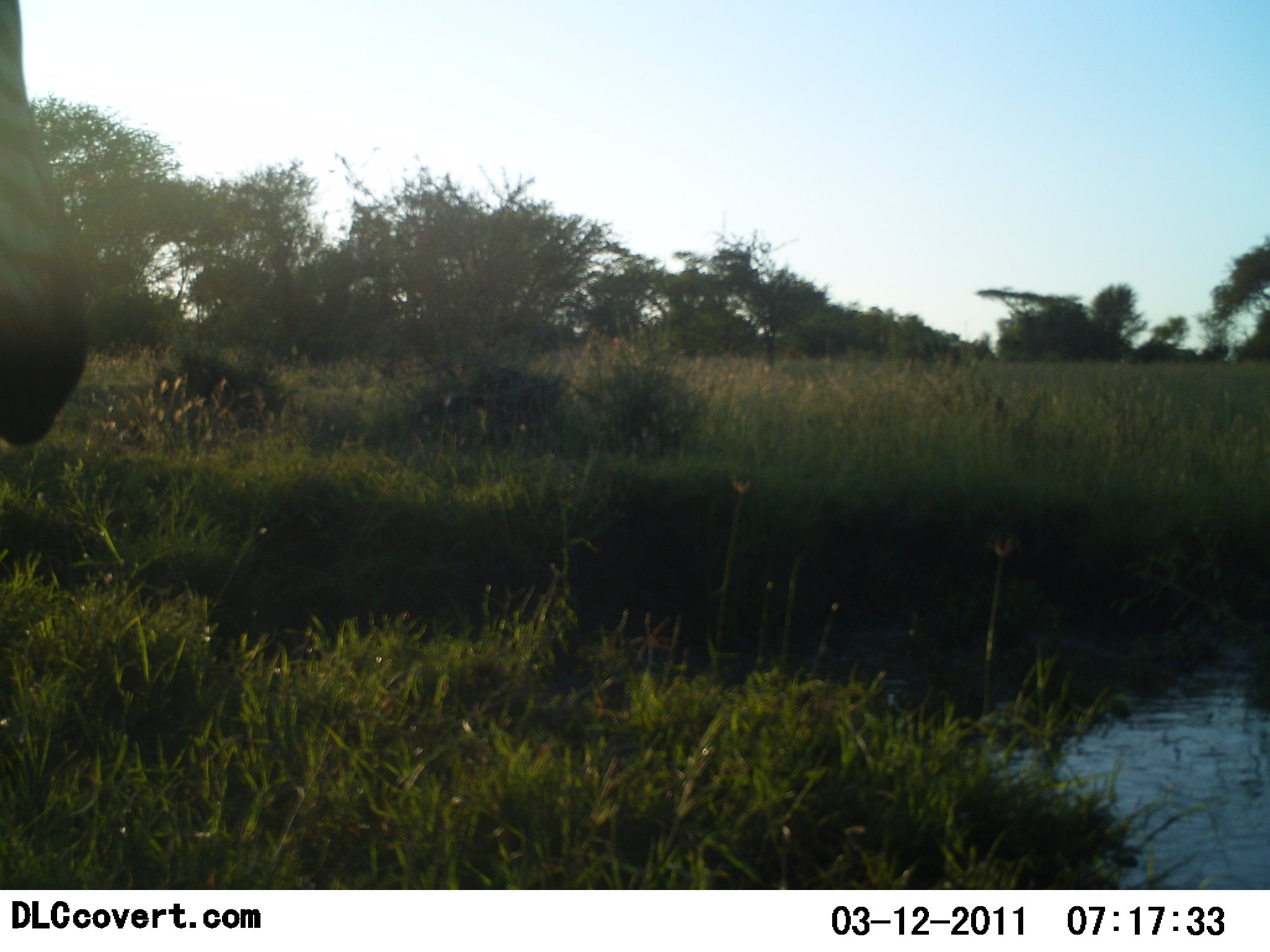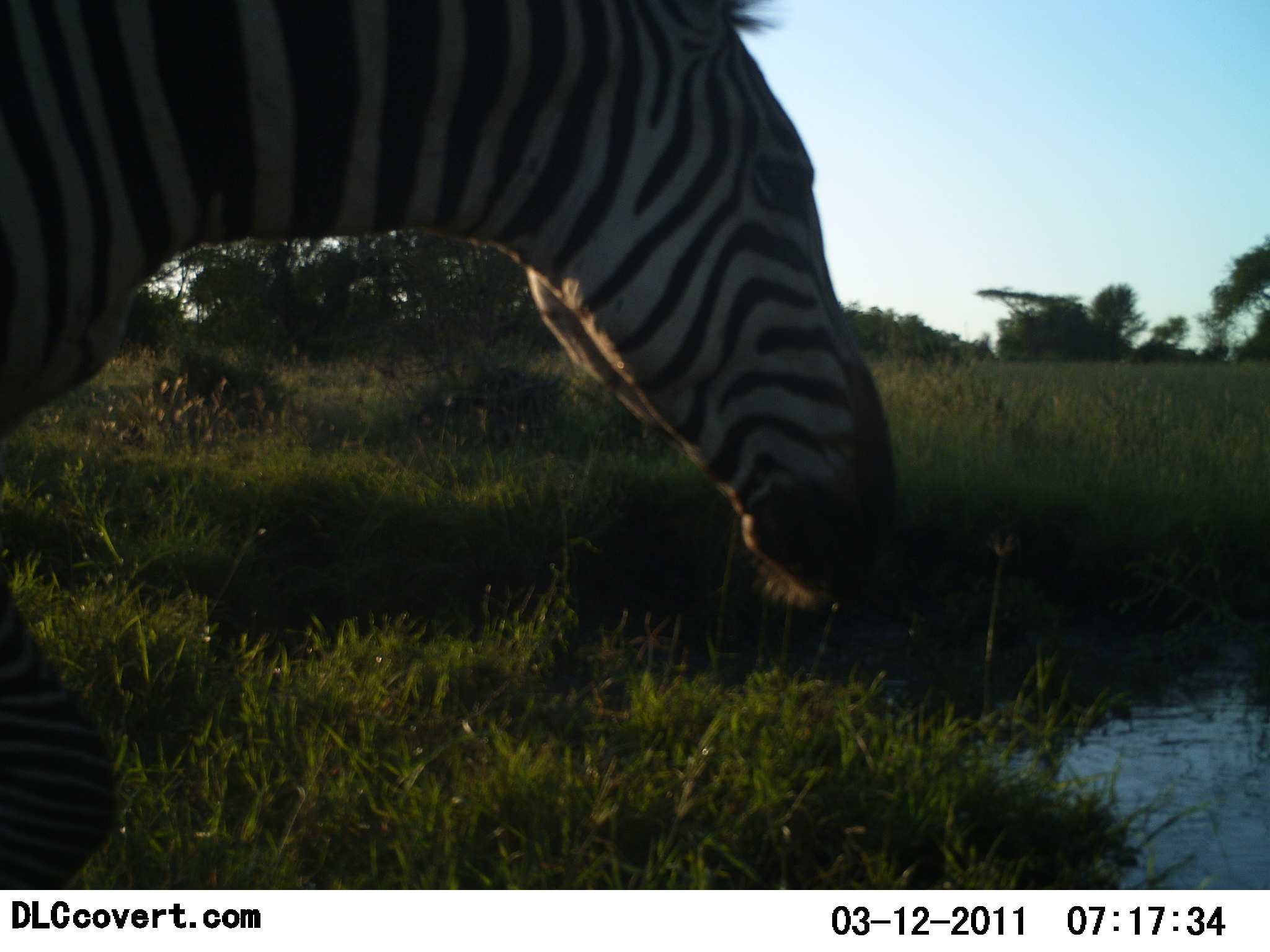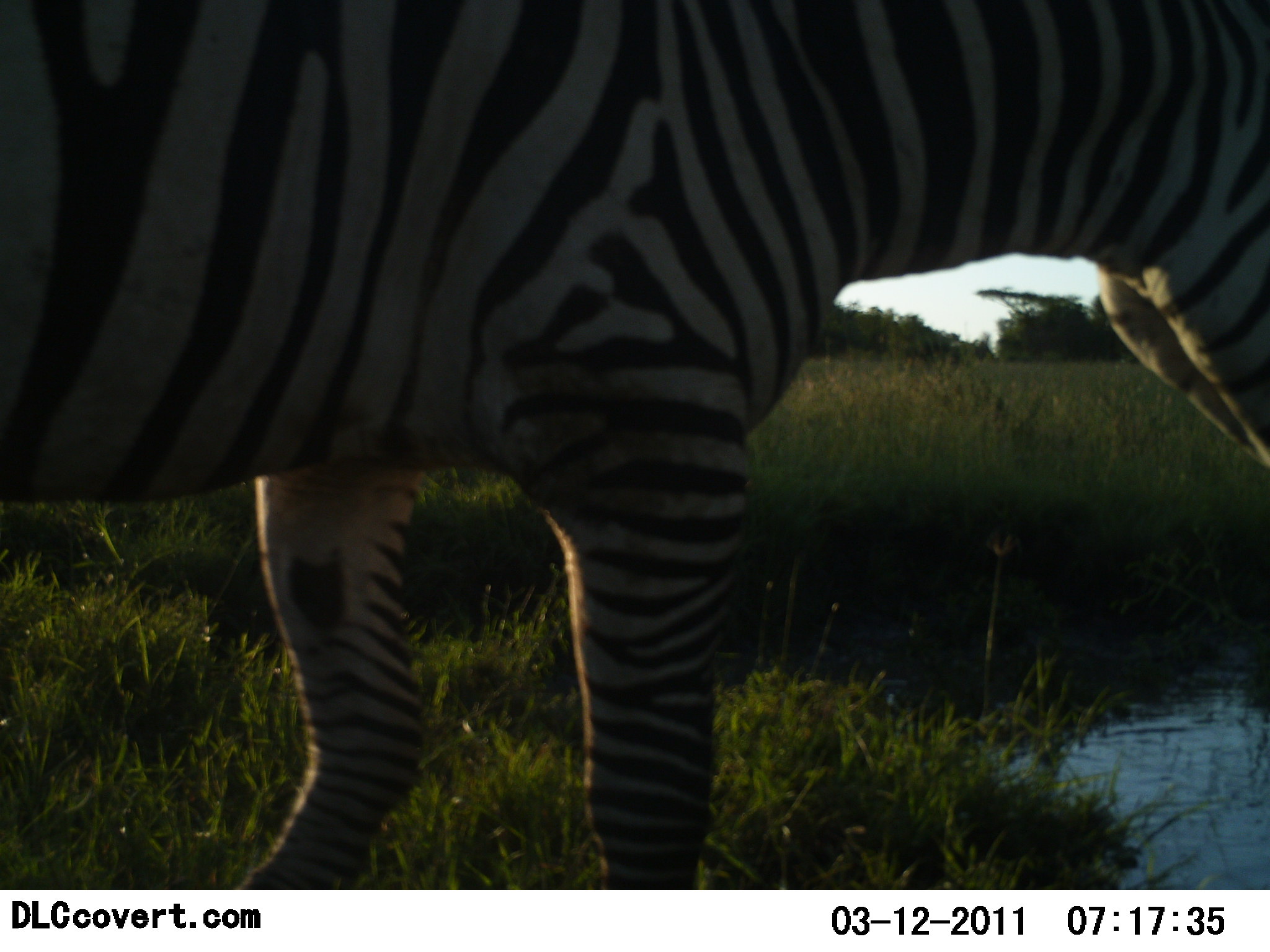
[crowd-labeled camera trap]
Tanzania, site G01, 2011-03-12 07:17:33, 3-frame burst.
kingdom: Animalia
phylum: Chordata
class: Mammalia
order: Perissodactyla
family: Equidae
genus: Equus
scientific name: Equus quagga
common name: plains zebra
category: zebra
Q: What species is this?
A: Zebra (plains zebra) (Equus quagga).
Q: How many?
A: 1.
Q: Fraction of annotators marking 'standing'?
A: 45%.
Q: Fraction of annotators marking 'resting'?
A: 0%.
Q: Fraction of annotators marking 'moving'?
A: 64%.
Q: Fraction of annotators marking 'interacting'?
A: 0%.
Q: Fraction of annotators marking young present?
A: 0%.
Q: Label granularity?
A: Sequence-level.